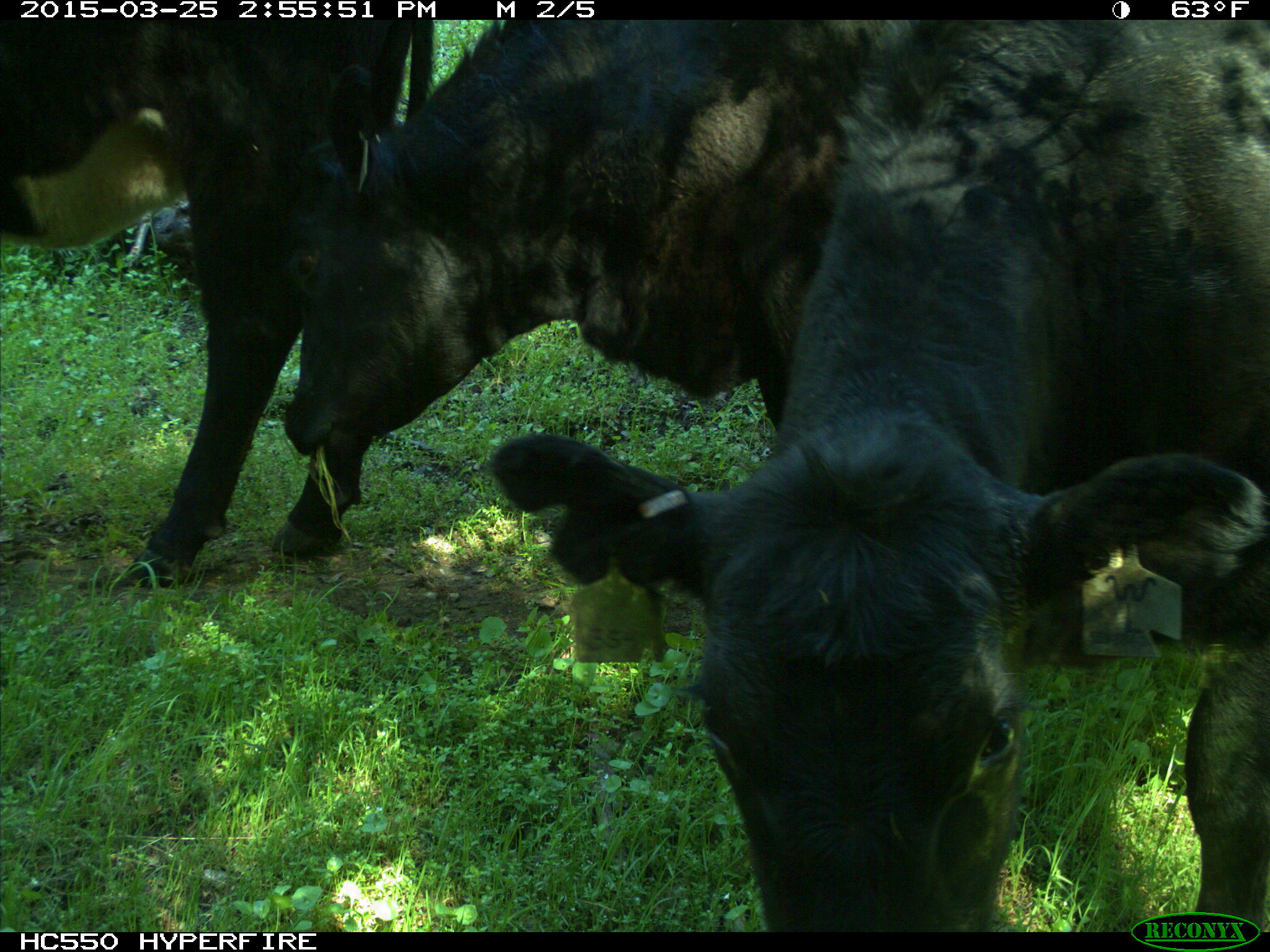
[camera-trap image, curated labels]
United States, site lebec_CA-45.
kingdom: Animalia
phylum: Chordata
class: Mammalia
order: Artiodactyla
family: Bovidae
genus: Bos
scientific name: Bos taurus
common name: domestic cow